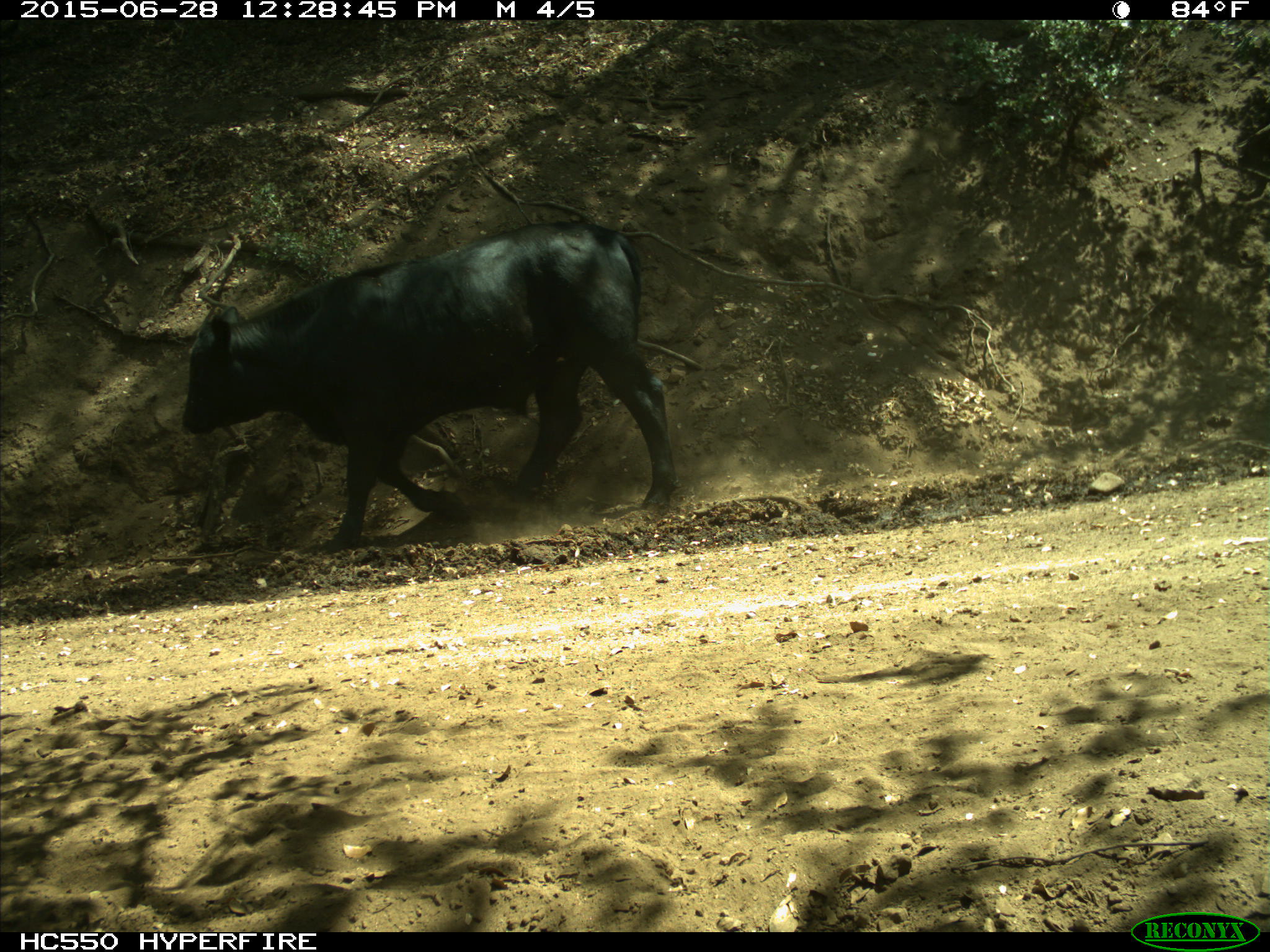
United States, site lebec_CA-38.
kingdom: Animalia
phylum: Chordata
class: Mammalia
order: Artiodactyla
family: Bovidae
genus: Bos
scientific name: Bos taurus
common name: domestic cow